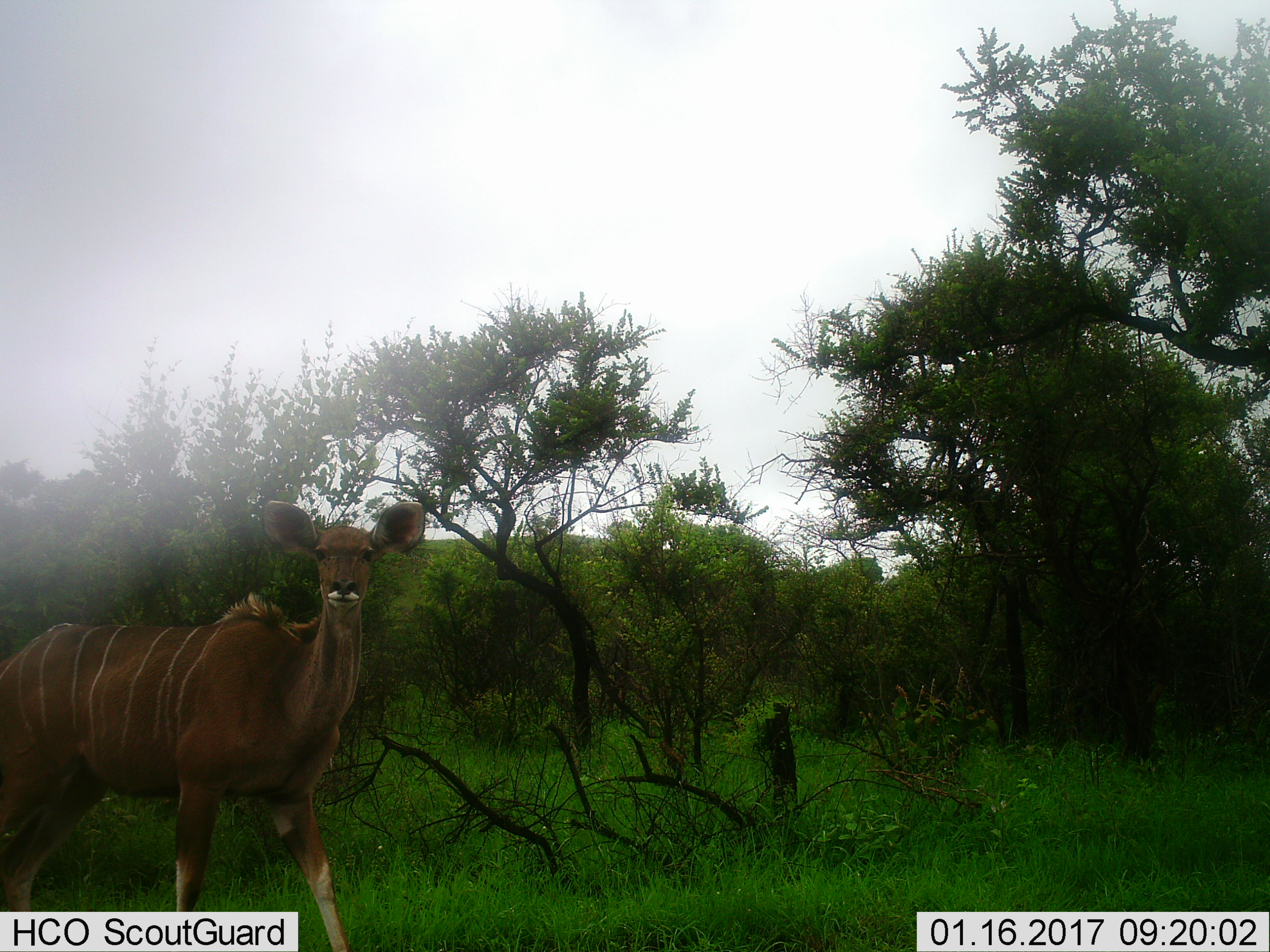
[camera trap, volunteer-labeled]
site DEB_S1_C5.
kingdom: Animalia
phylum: Chordata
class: Mammalia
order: Artiodactyla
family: Bovidae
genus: Tragelaphus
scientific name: Tragelaphus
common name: kudu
Kudu (Tragelaphus), count 1. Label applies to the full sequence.